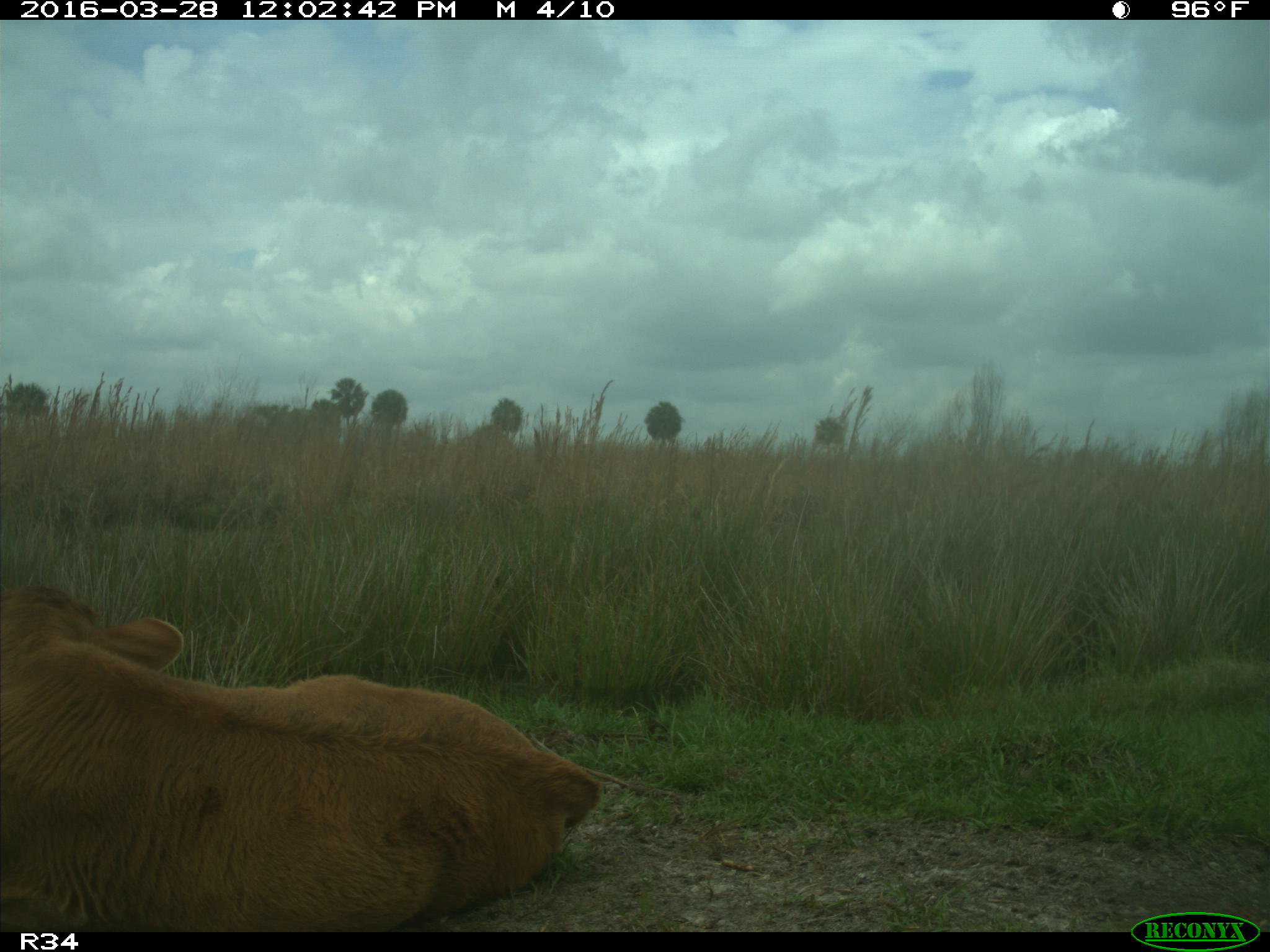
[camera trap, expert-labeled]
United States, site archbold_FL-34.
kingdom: Animalia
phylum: Chordata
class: Mammalia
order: Artiodactyla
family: Bovidae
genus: Bos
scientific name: Bos taurus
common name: domestic cow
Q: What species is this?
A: Bos taurus (domestic cow).